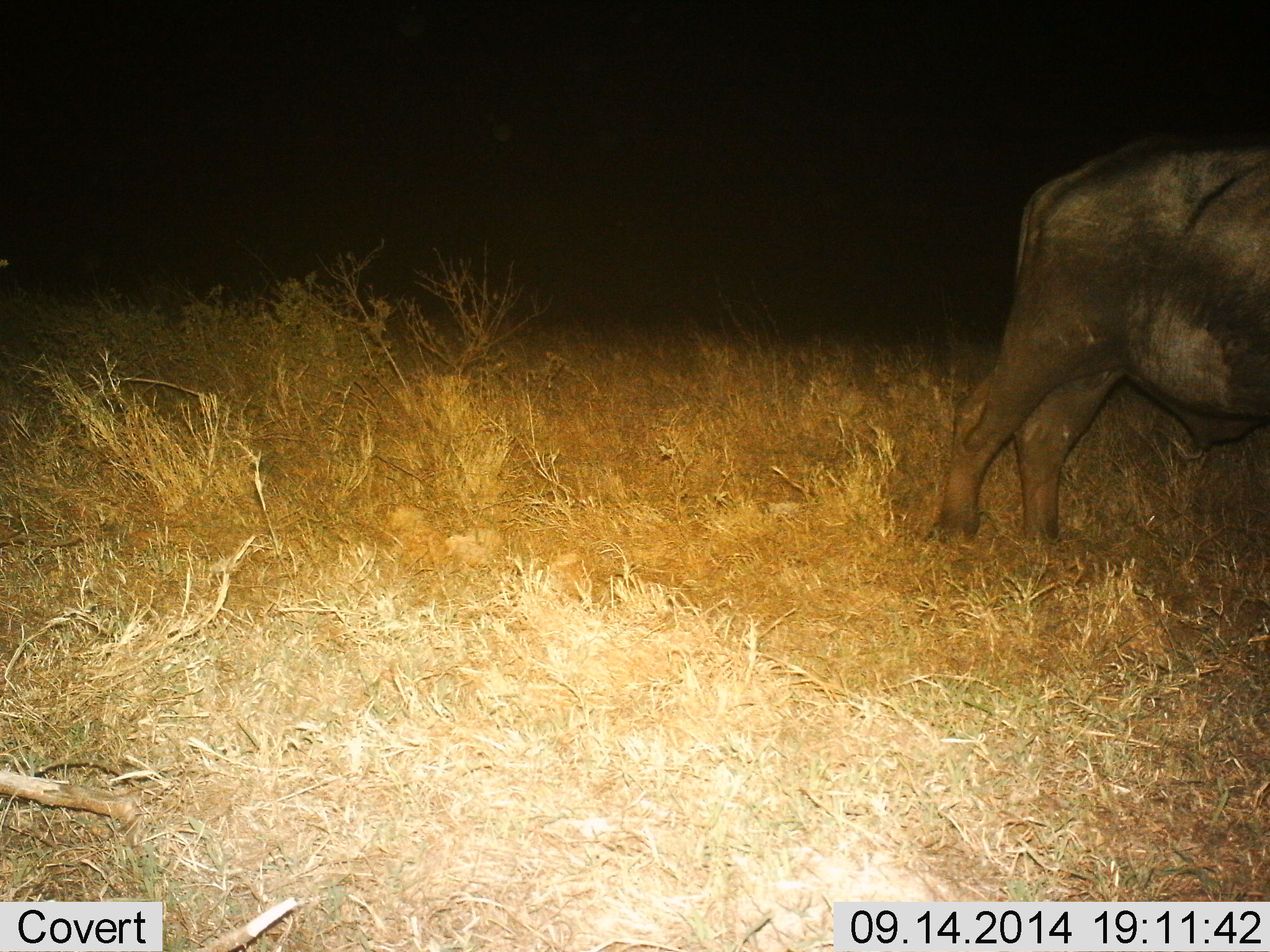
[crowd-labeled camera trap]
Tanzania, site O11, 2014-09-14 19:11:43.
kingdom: Animalia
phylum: Chordata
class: Mammalia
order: Artiodactyla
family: Bovidae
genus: Syncerus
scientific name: Syncerus caffer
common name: cape buffalo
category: buffalo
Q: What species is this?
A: Buffalo (cape buffalo) (Syncerus caffer).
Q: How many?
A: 1.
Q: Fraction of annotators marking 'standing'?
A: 80%.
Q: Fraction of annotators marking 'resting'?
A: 0%.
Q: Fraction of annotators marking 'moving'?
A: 20%.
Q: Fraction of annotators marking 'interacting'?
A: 0%.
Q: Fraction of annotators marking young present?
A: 0%.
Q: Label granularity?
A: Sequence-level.